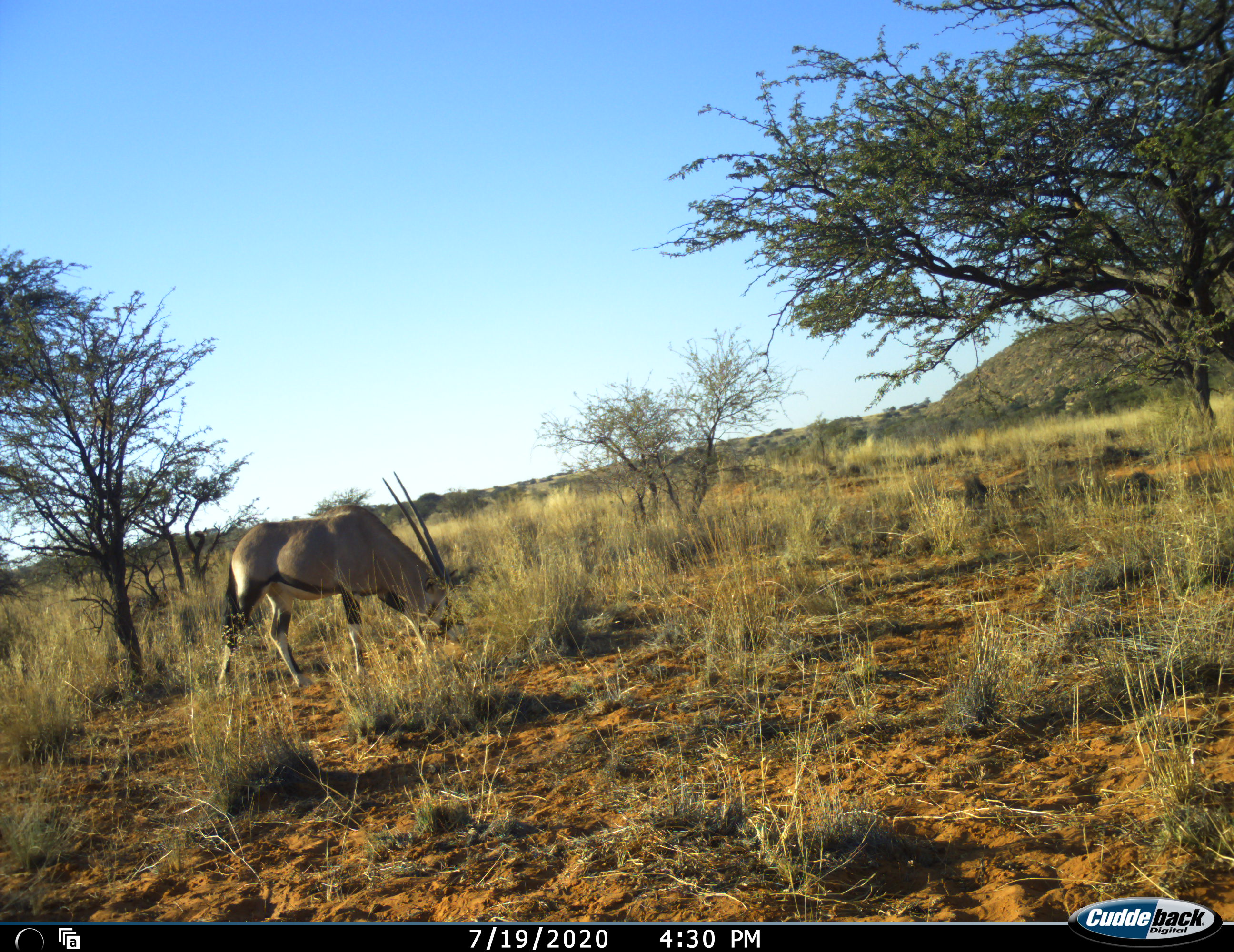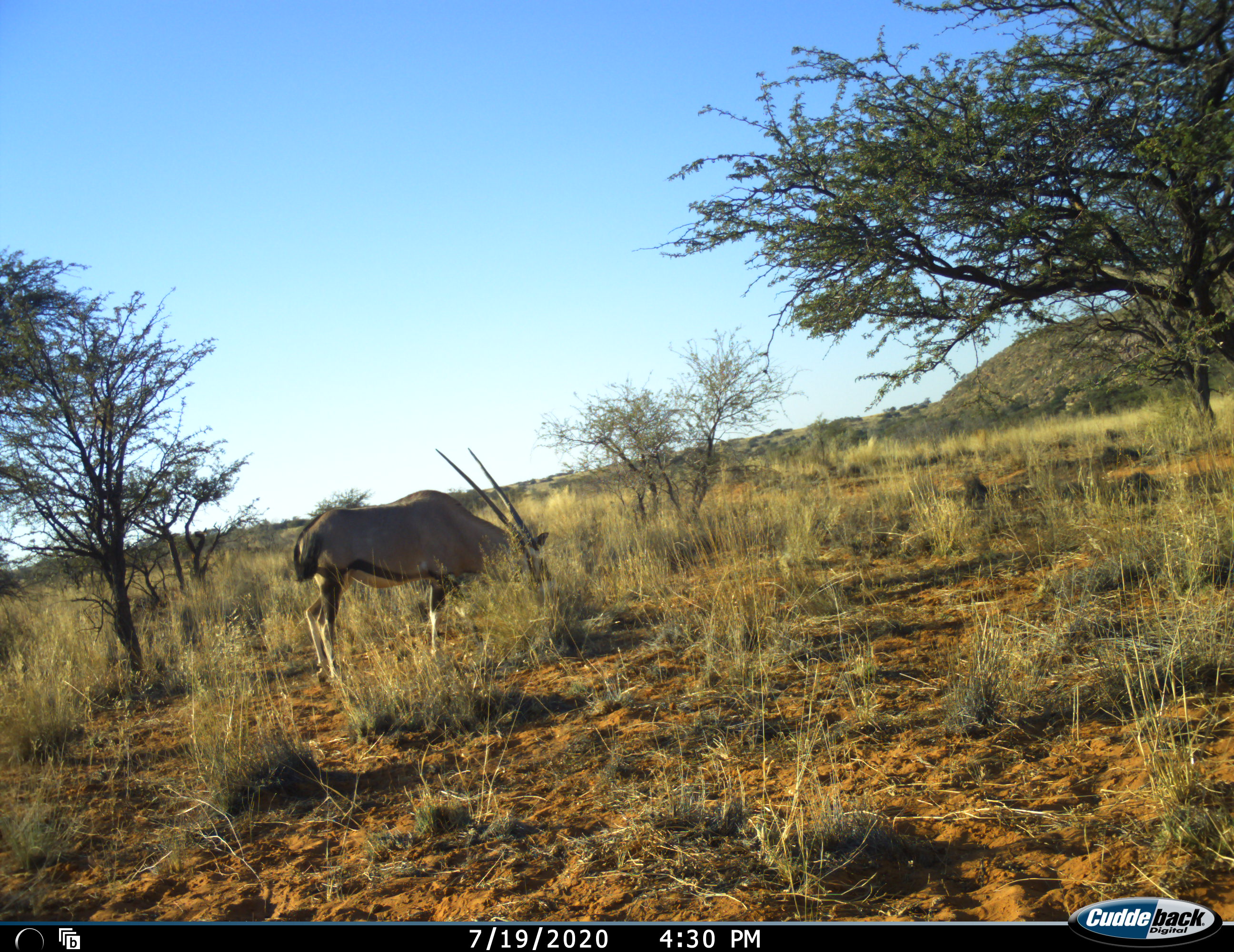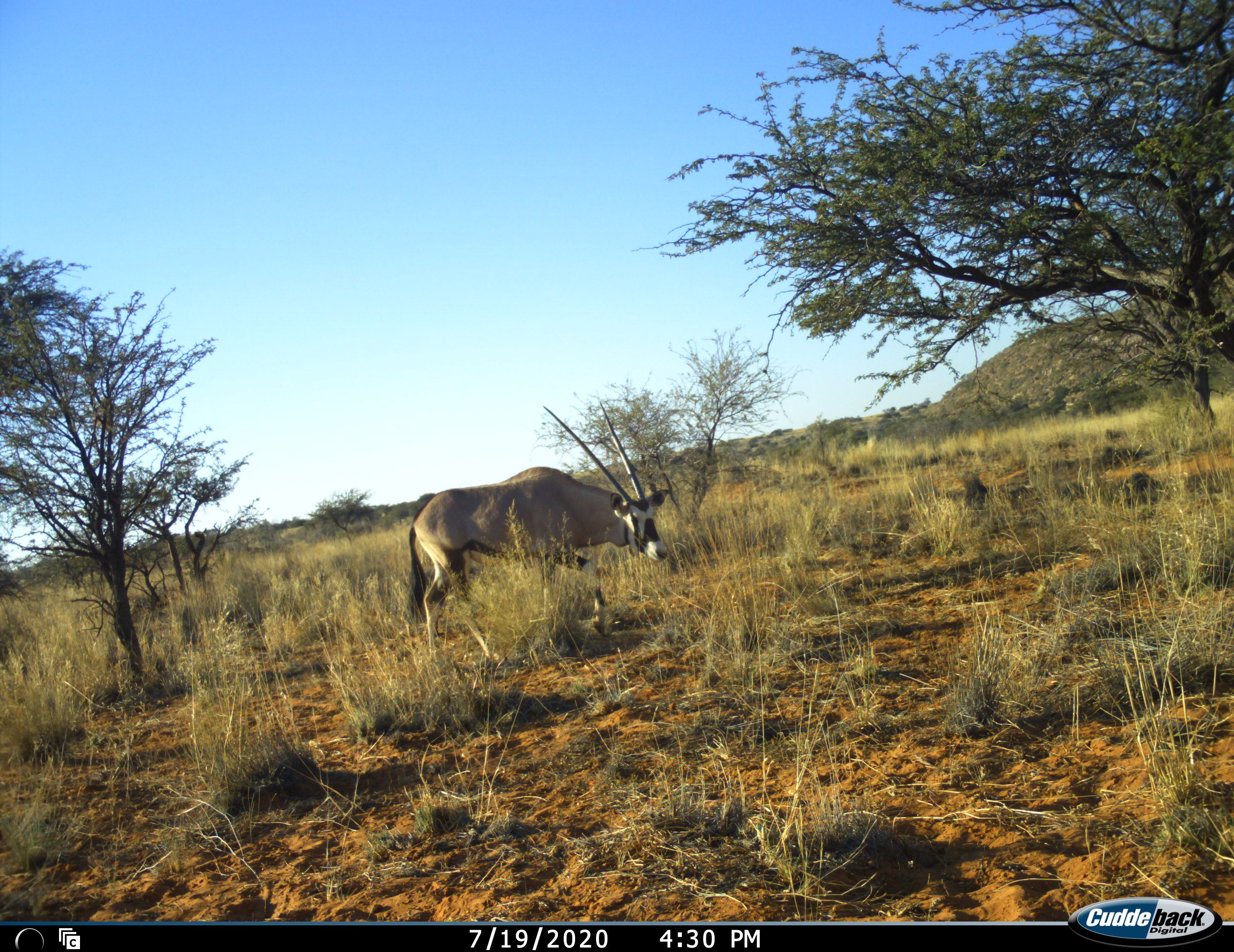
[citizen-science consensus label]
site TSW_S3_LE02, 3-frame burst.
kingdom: Animalia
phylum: Chordata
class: Mammalia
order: Artiodactyla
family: Bovidae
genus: Oryx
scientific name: Oryx gazella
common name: gemsbok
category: oryx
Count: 1.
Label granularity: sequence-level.